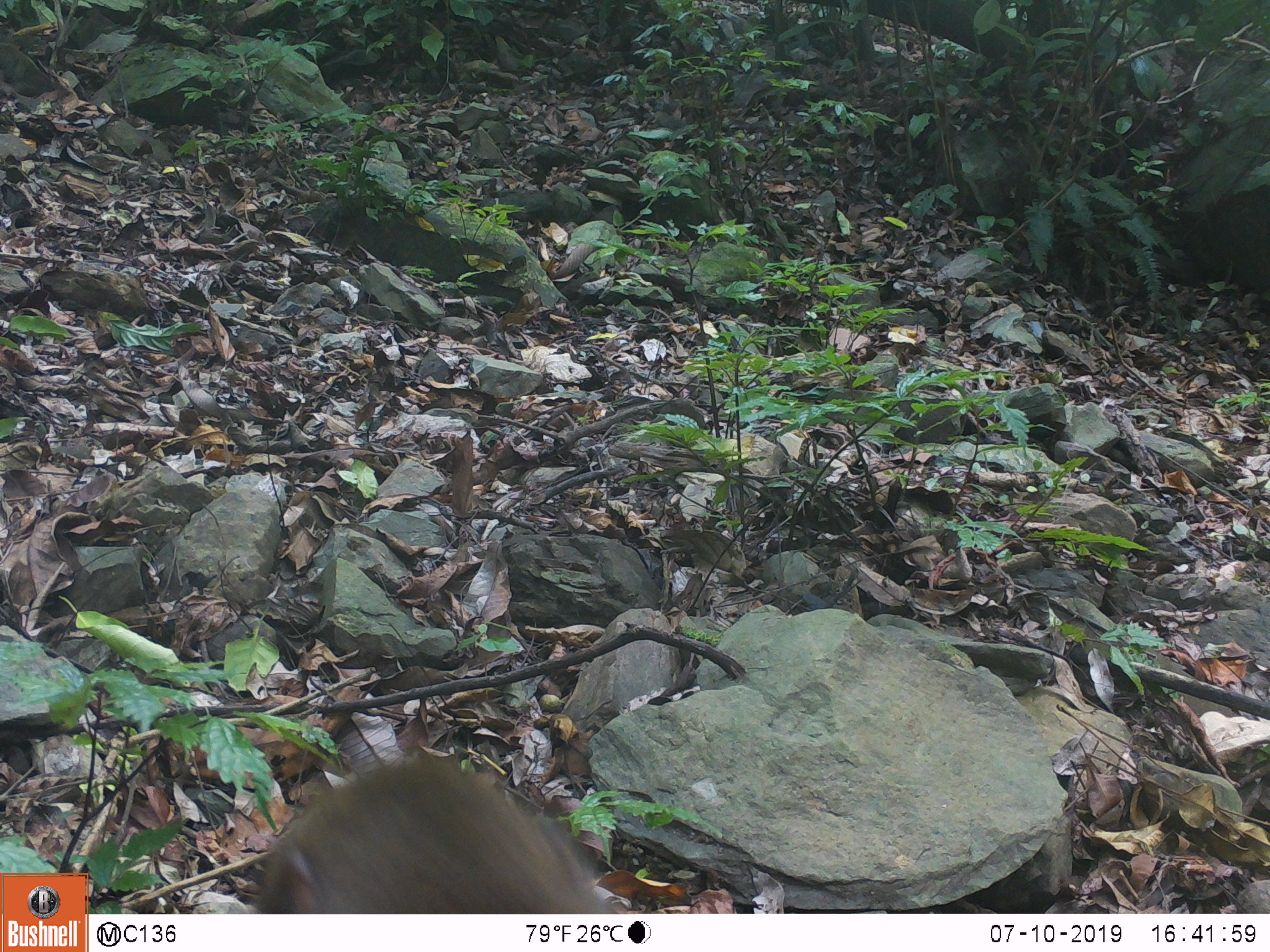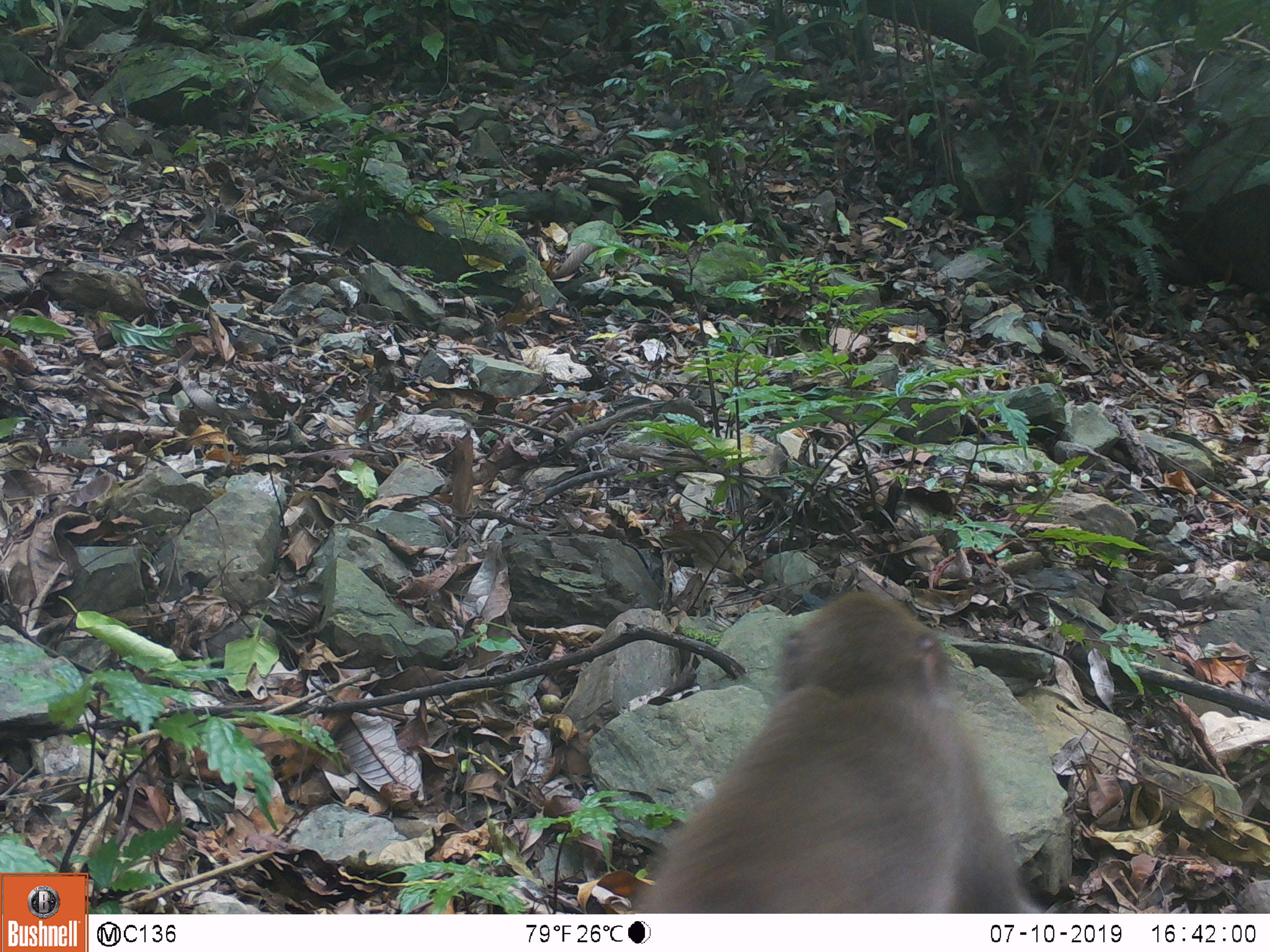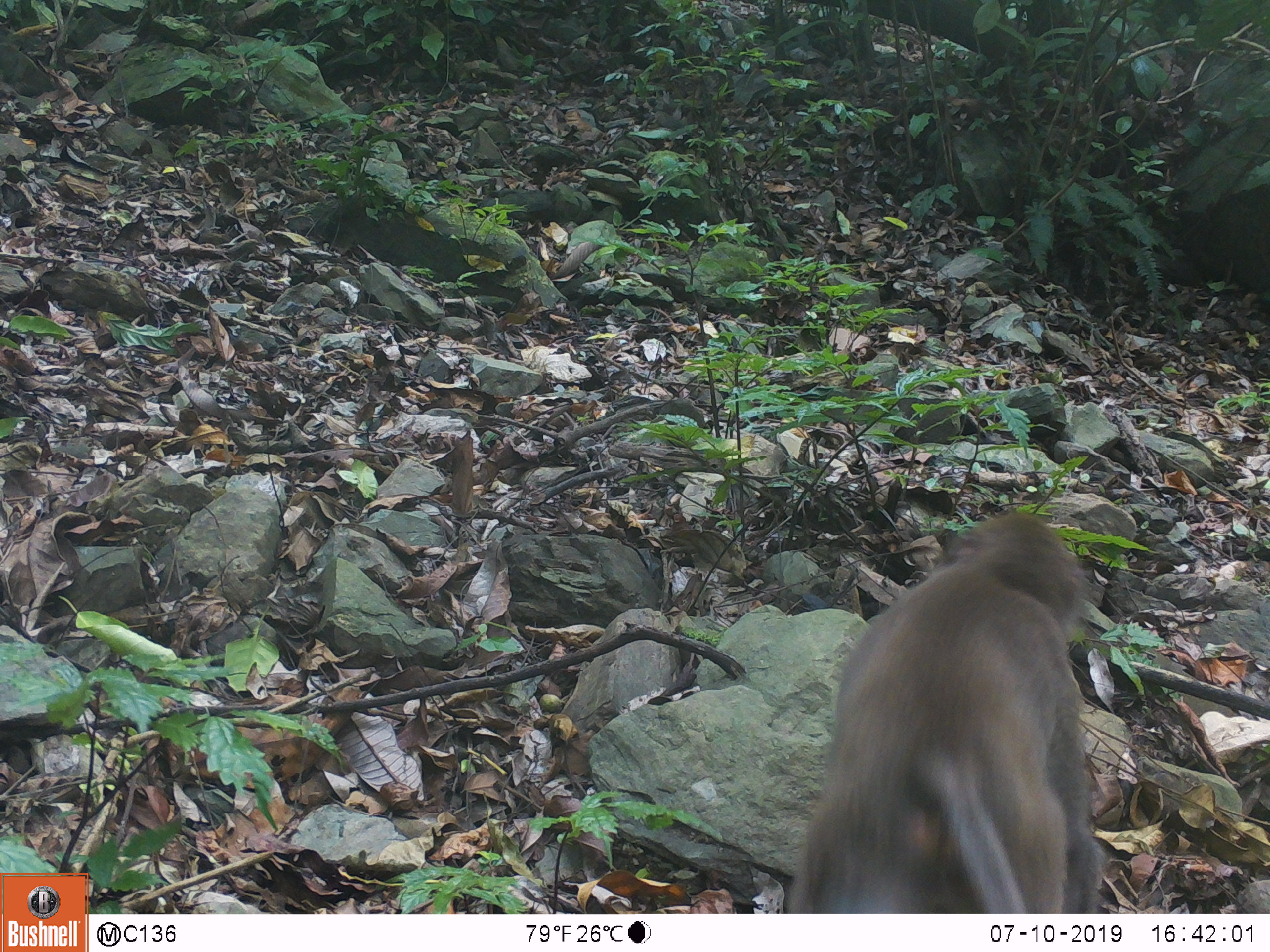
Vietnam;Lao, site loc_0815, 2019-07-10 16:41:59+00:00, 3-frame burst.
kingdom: Animalia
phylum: Chordata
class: Mammalia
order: Primates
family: Cercopithecidae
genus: Macaca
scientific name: Macaca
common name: macaque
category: macaque not stump tailed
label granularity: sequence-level